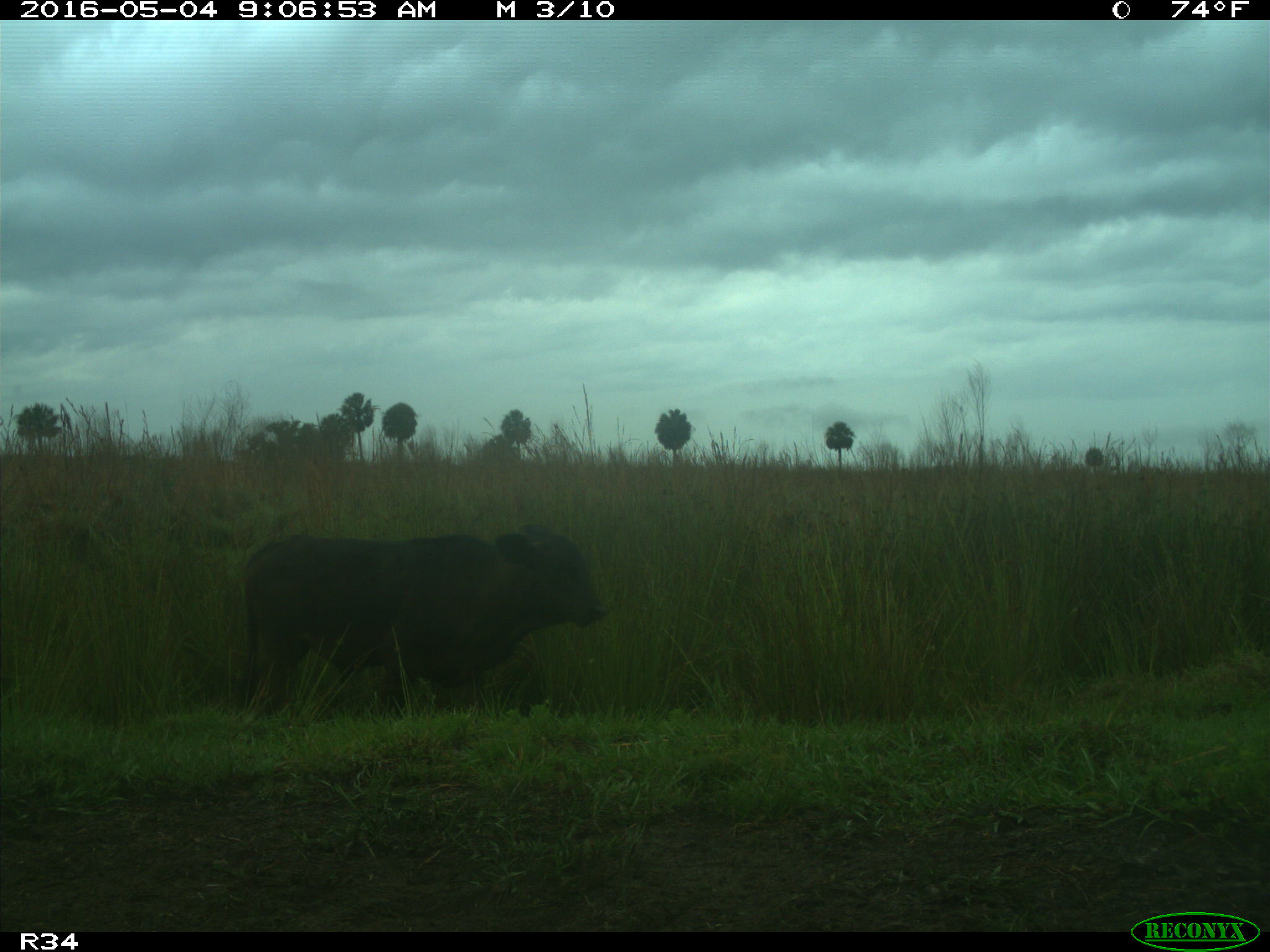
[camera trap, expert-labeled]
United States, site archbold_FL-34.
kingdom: Animalia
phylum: Chordata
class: Mammalia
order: Artiodactyla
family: Bovidae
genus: Bos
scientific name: Bos taurus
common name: domestic cow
Bos taurus (domestic cow).